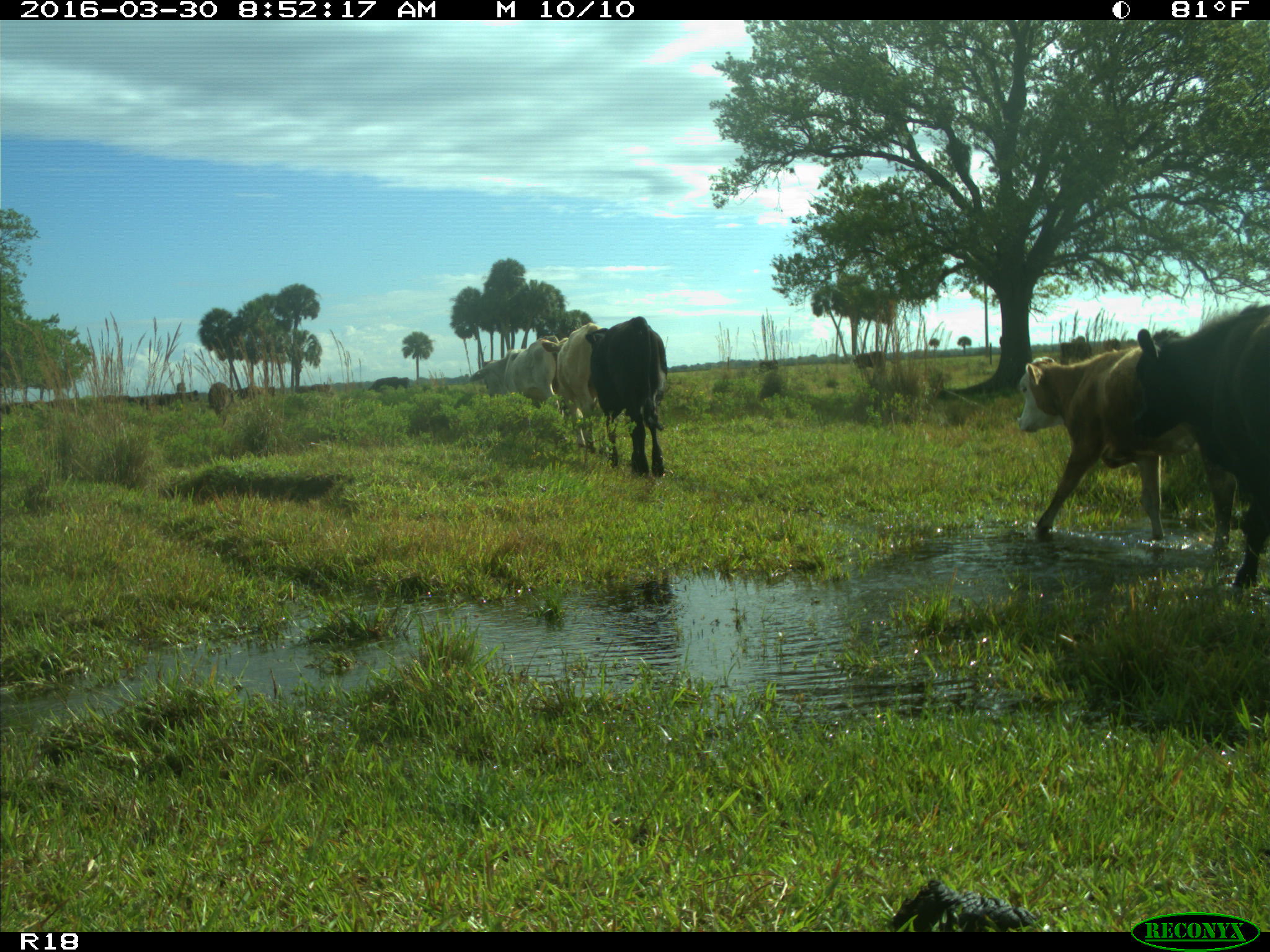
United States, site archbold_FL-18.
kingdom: Animalia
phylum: Chordata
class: Mammalia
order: Artiodactyla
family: Bovidae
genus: Bos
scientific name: Bos taurus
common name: domestic cow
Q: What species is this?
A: Bos taurus (domestic cow).